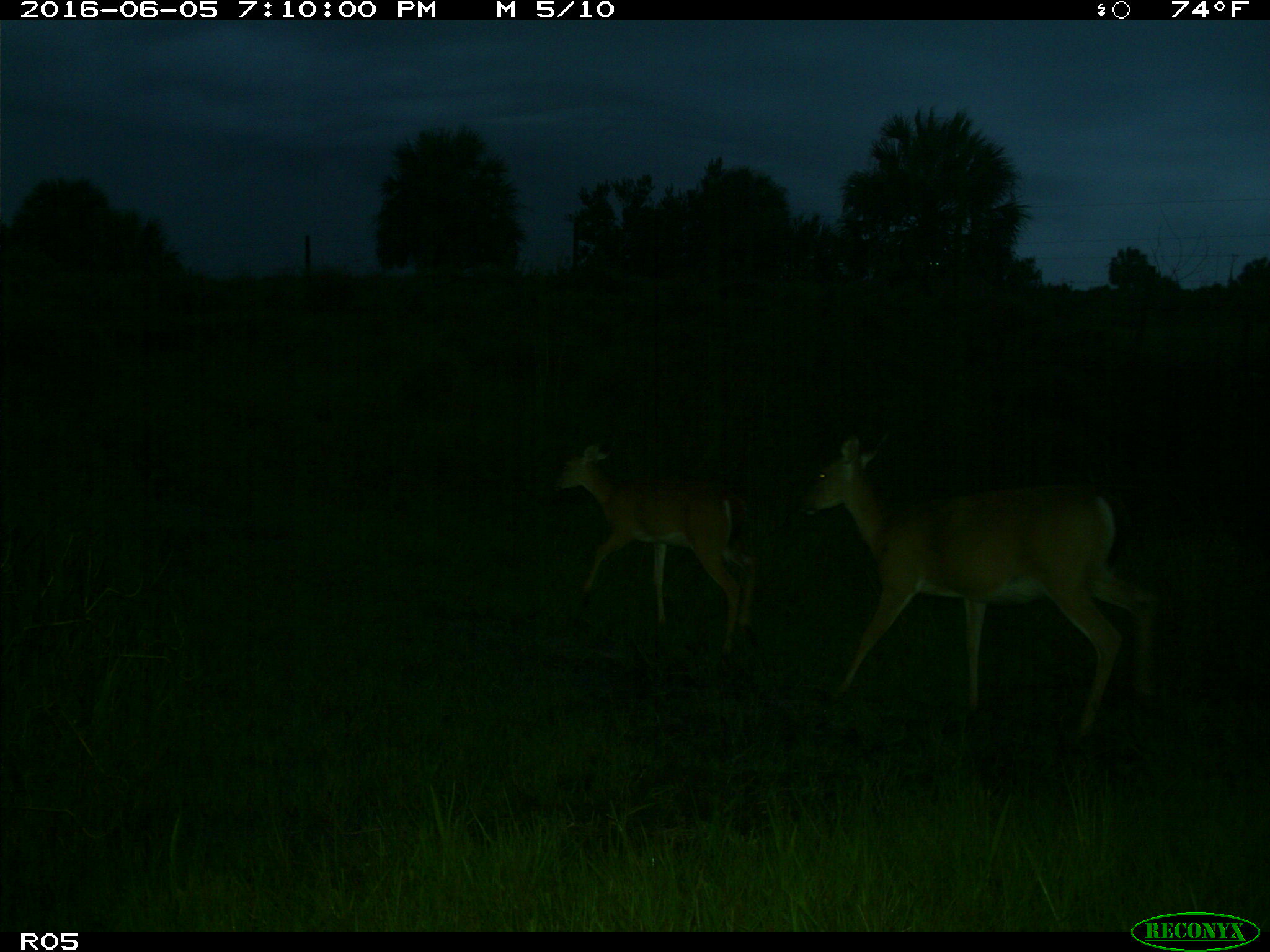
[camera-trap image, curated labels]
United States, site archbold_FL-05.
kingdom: Animalia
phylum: Chordata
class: Mammalia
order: Artiodactyla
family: Cervidae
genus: Odocoileus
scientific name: Odocoileus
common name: deer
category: unidentified deer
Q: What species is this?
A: Unidentified deer (deer) (Odocoileus).